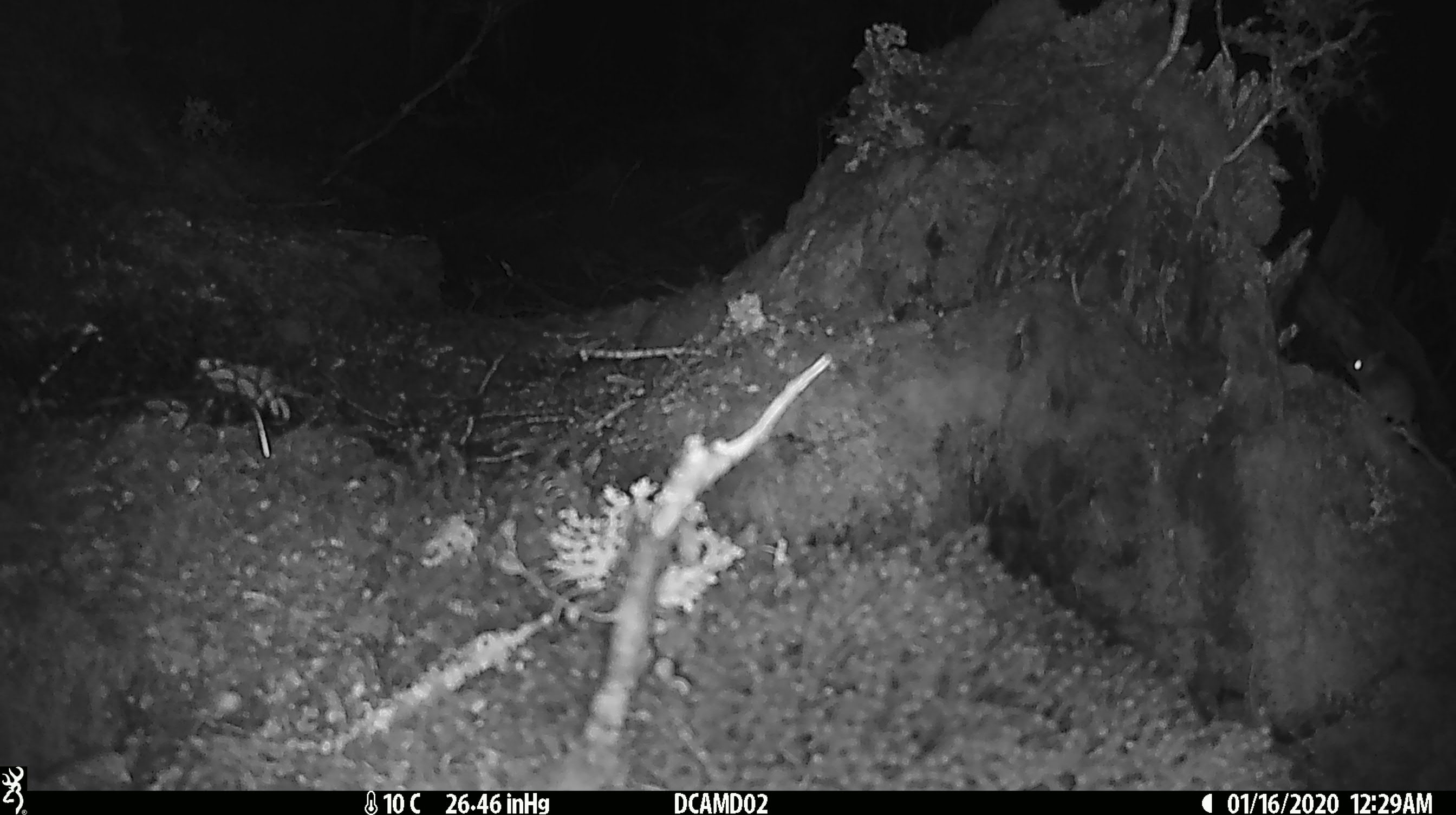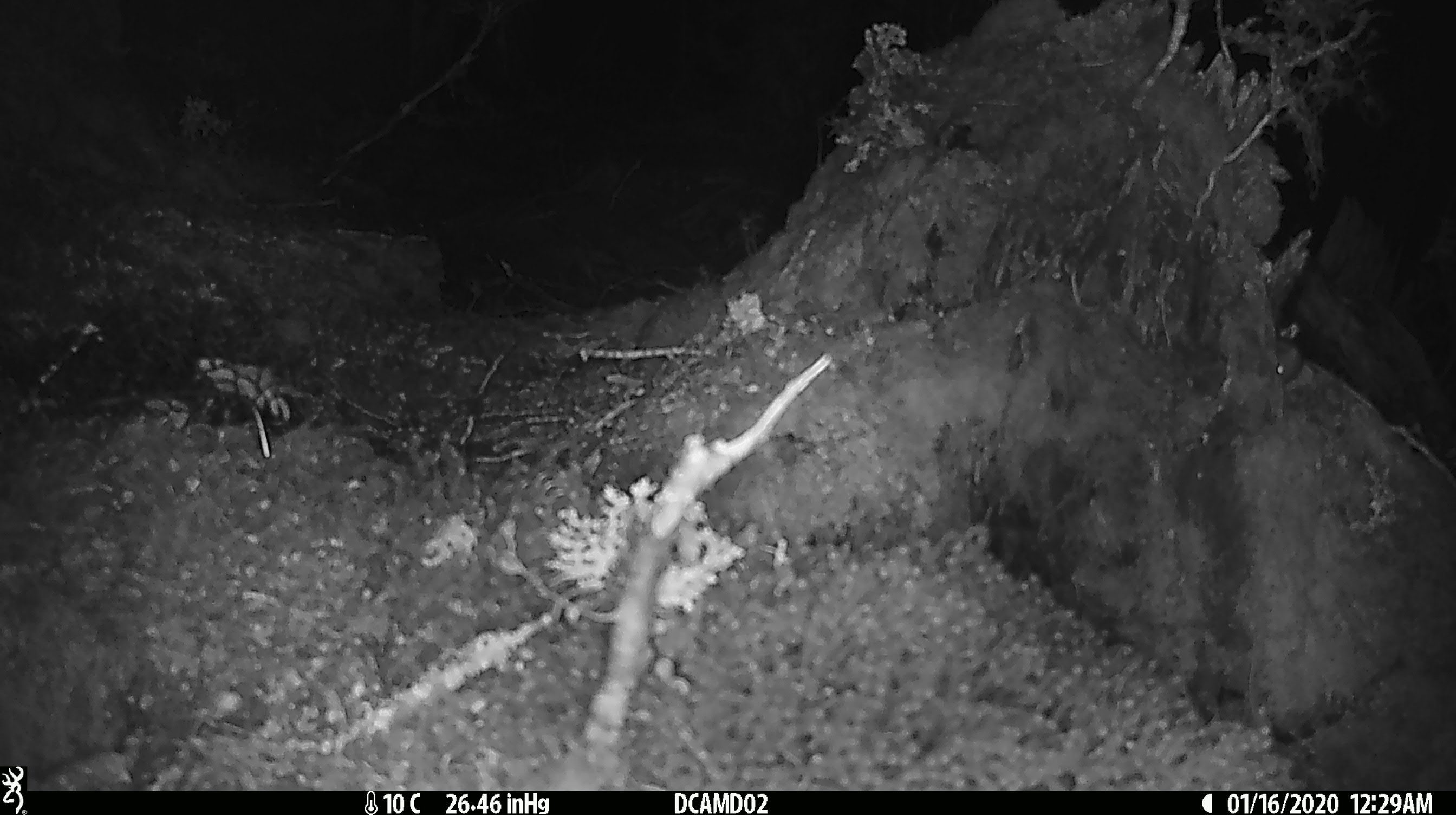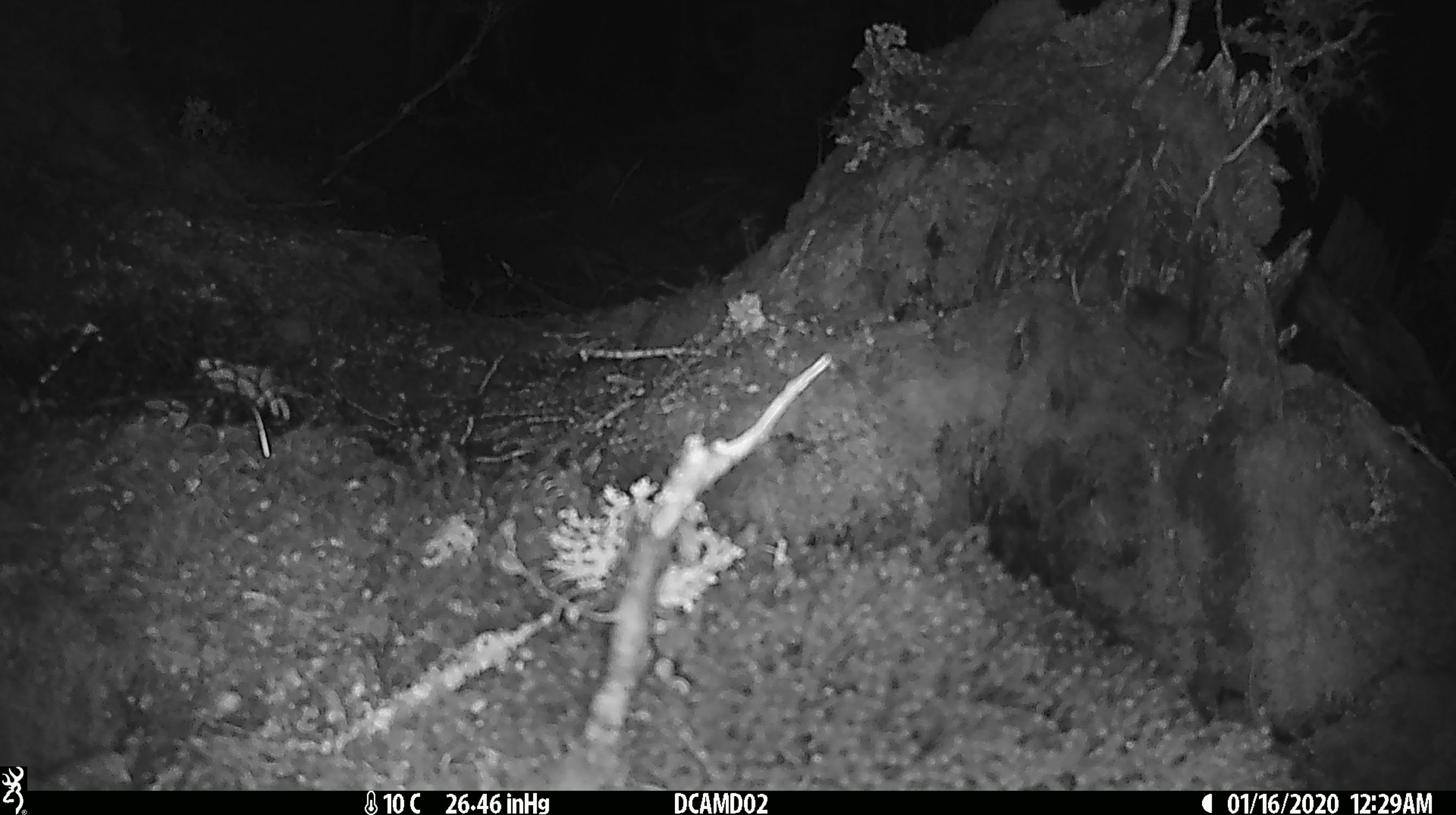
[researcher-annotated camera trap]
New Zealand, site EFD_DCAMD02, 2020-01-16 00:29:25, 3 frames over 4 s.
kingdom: Animalia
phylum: Chordata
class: Mammalia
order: Rodentia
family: Muridae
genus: Mus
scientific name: Mus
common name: mouse